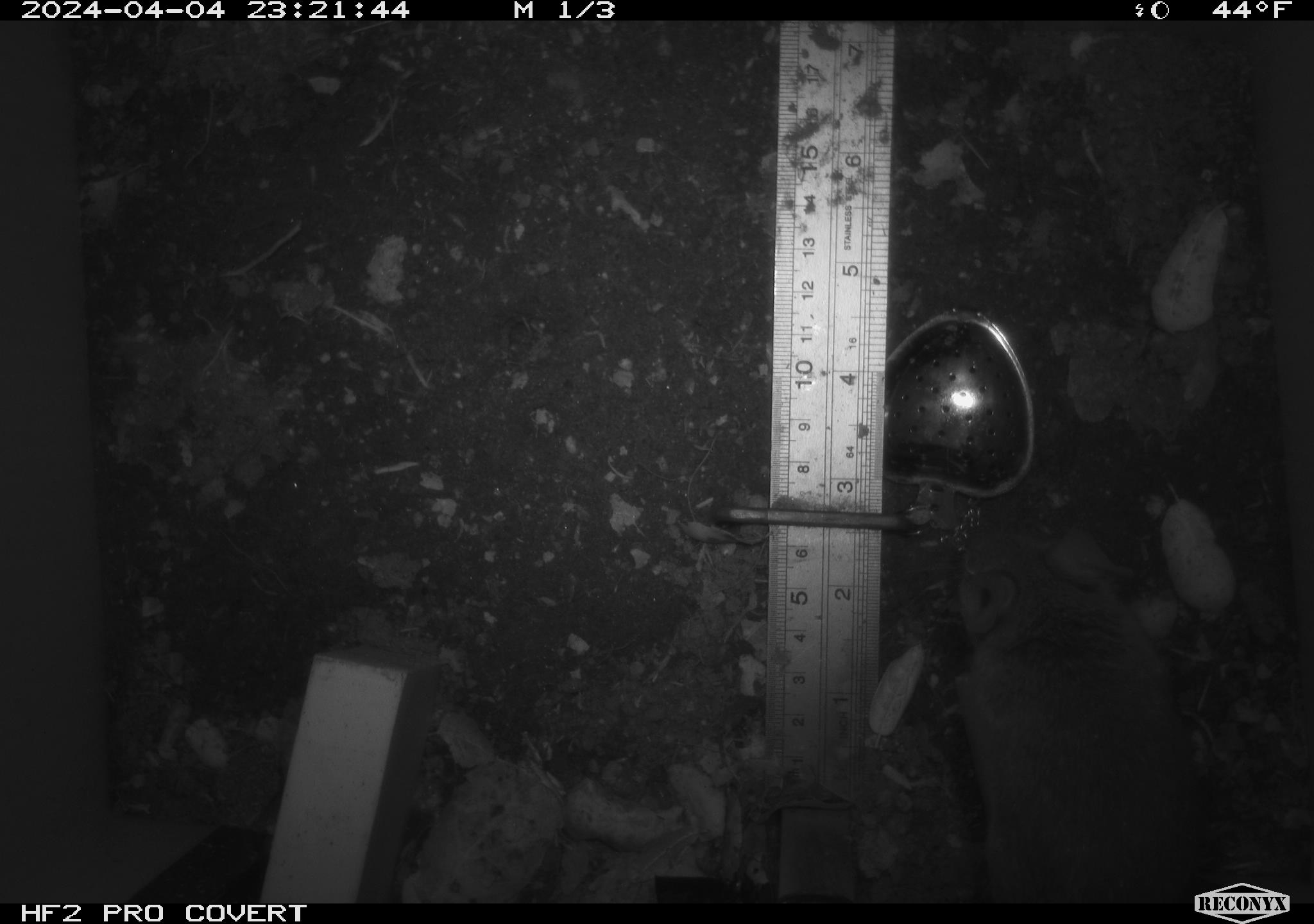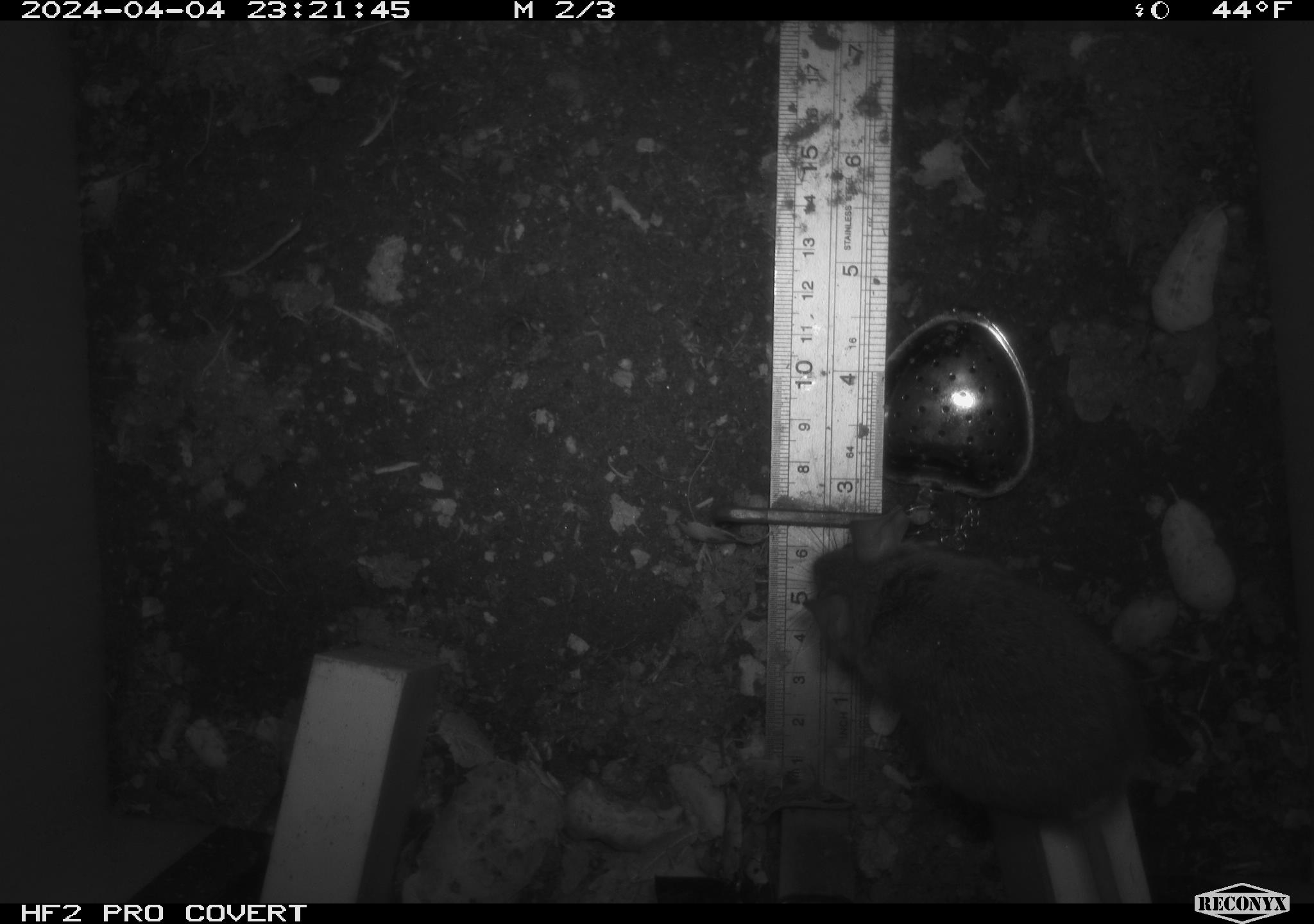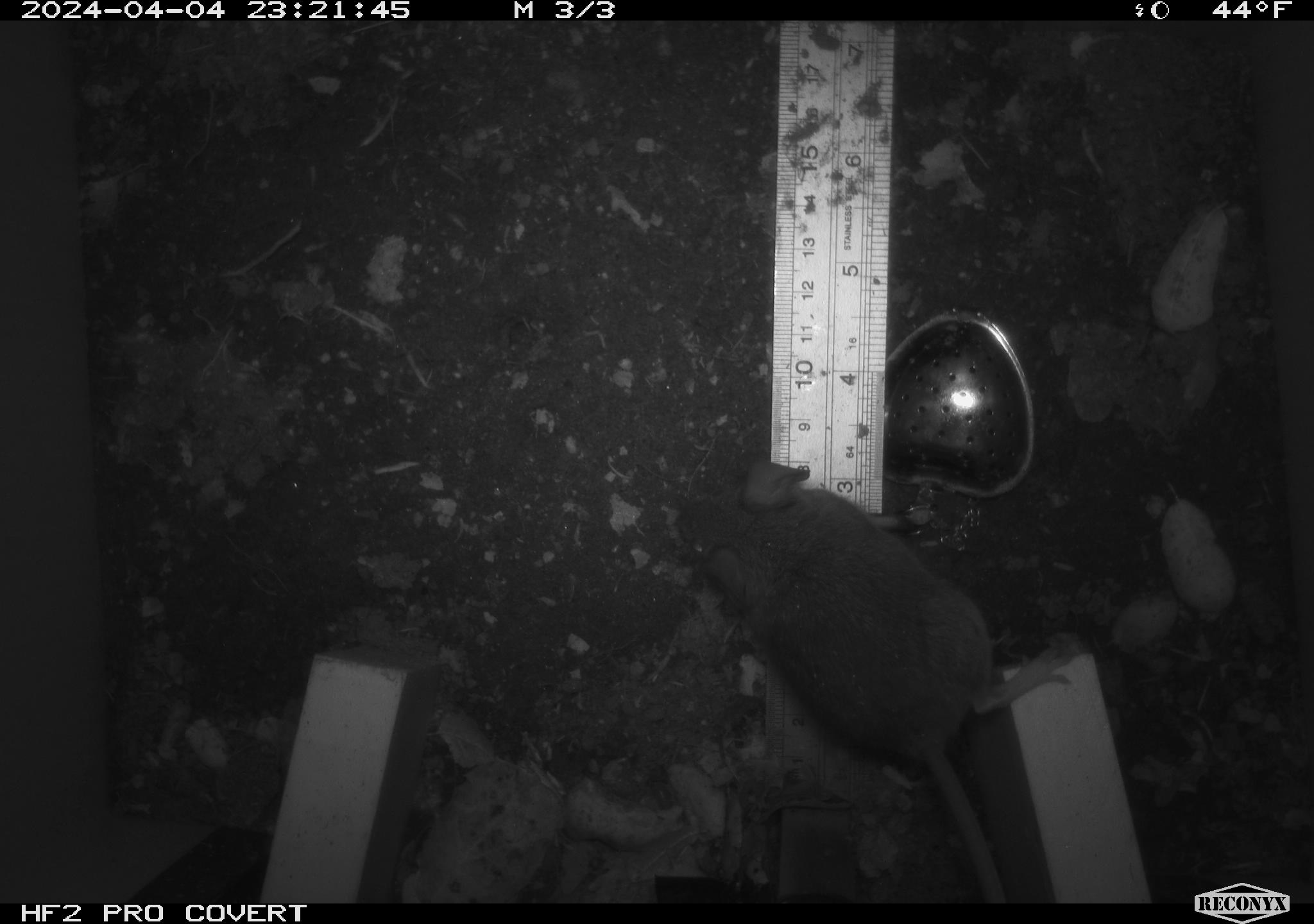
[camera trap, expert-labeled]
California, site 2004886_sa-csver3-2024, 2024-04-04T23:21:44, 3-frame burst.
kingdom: Animalia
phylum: Chordata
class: Mammalia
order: Rodentia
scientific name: Rodentia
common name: rodent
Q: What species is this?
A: Rodent (Rodentia).